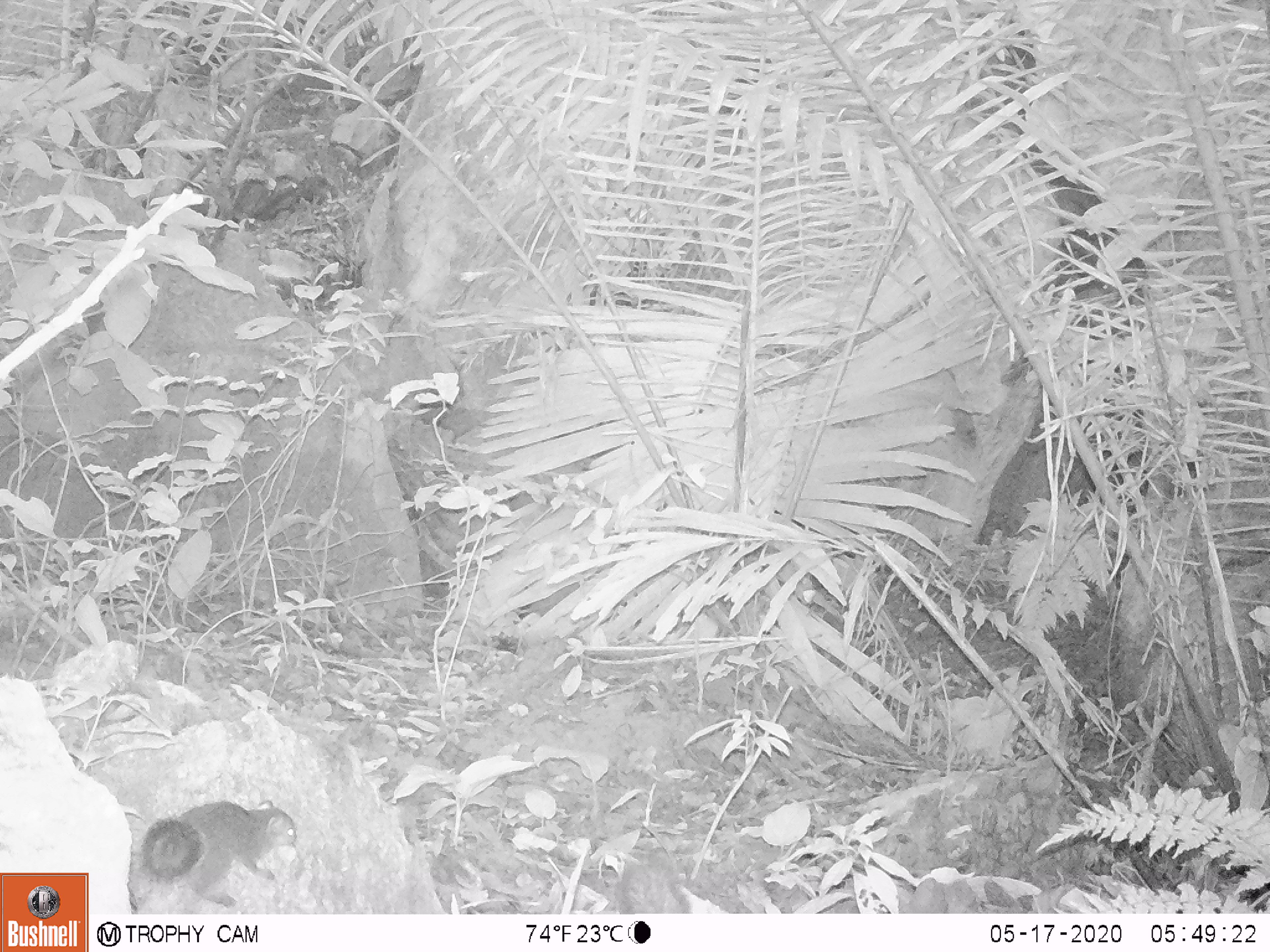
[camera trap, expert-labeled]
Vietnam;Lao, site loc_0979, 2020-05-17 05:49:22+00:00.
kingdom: Animalia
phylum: Chordata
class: Mammalia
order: Rodentia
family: Sciuridae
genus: Dremomys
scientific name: Dremomys rufigenis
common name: red-cheeked squirrel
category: red cheeked squirrel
Red cheeked squirrel (red-cheeked squirrel) (Dremomys rufigenis). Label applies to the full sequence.